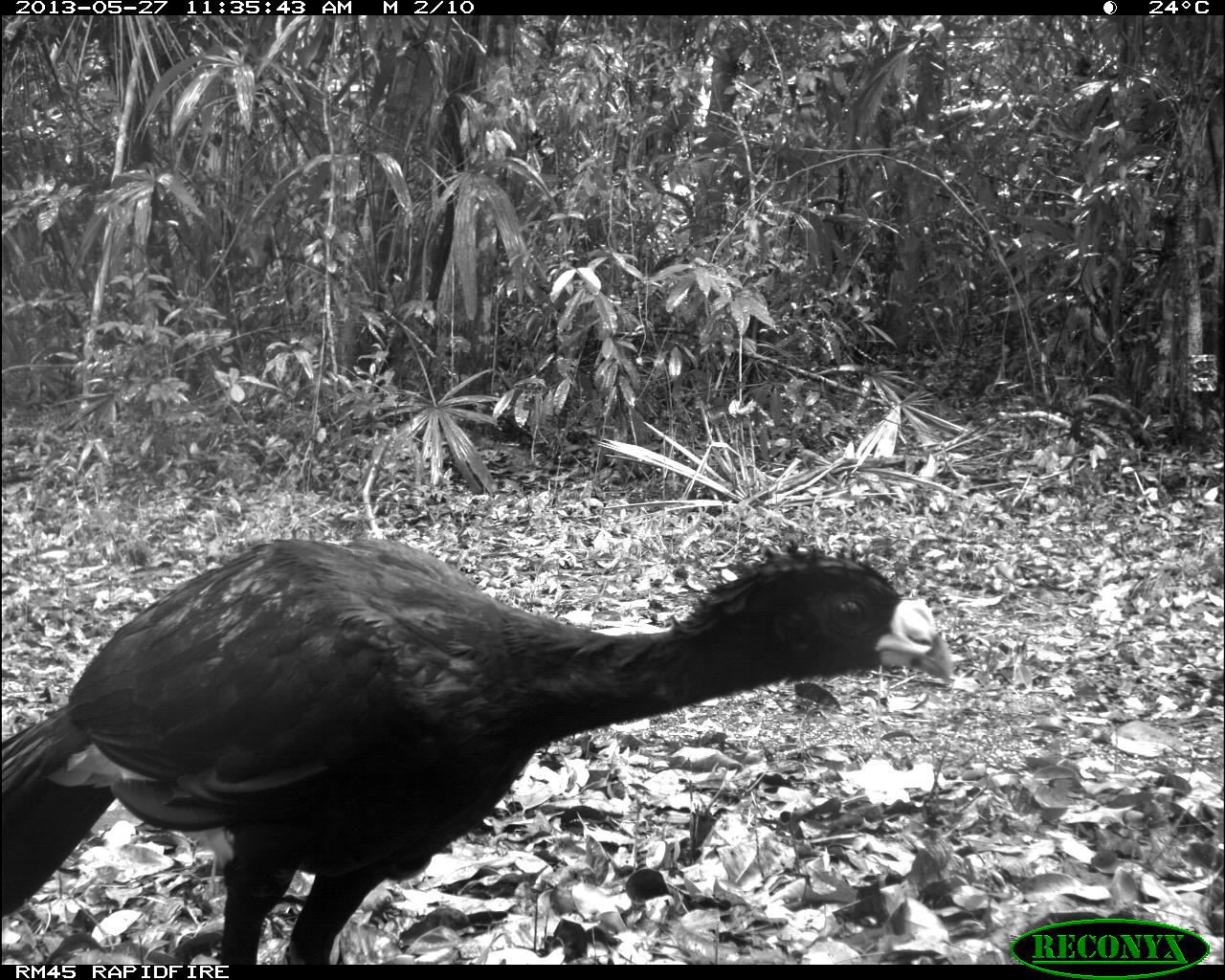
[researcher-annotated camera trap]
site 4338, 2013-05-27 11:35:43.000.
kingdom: Animalia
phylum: Chordata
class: Aves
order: Galliformes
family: Cracidae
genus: Crax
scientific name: Crax rubra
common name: great curassow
Crax rubra (great curassow), count 1, sex male.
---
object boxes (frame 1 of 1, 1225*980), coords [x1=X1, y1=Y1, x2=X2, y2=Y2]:
crax rubra: [x1=0, y1=533, x2=952, y2=965]